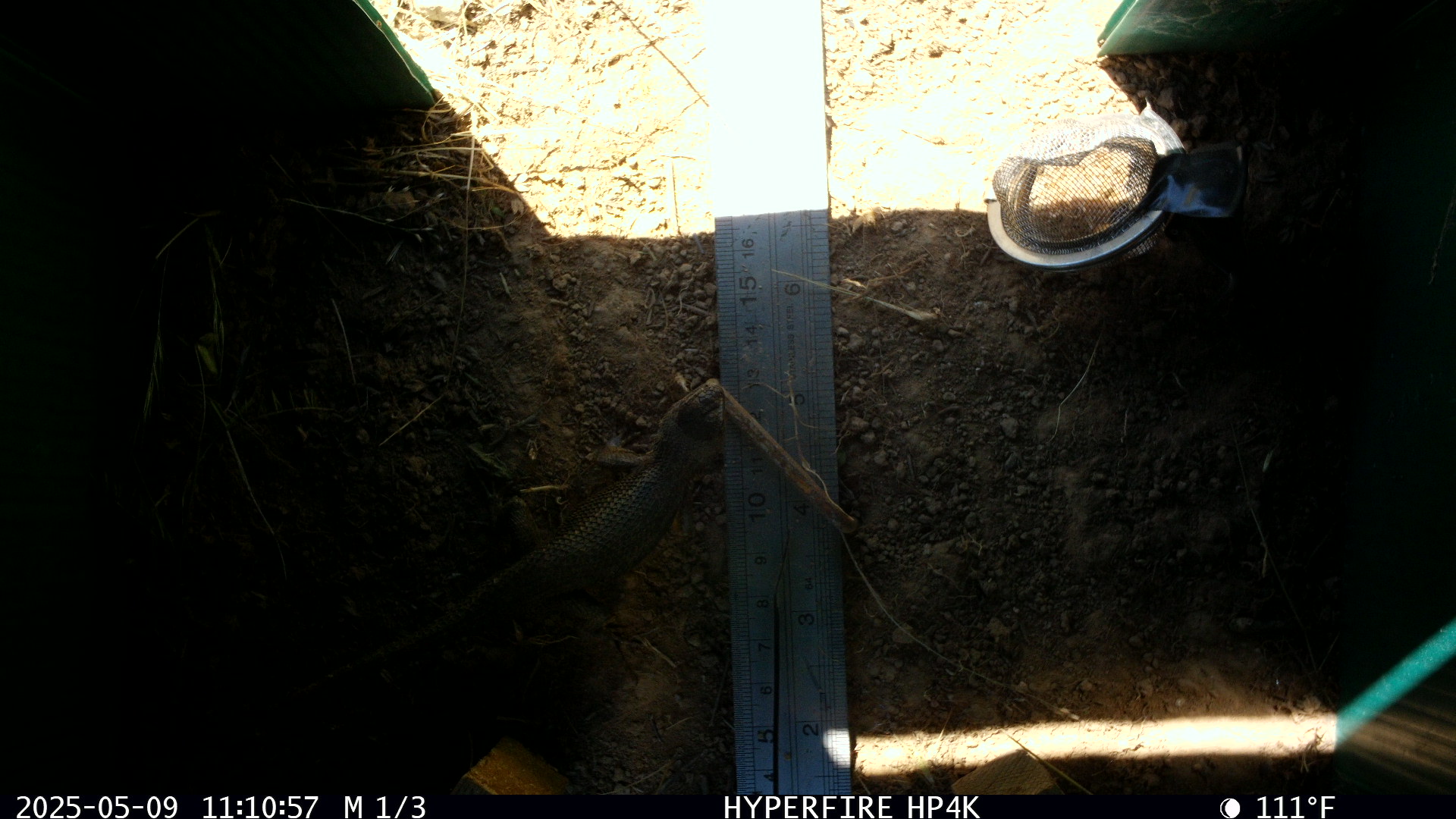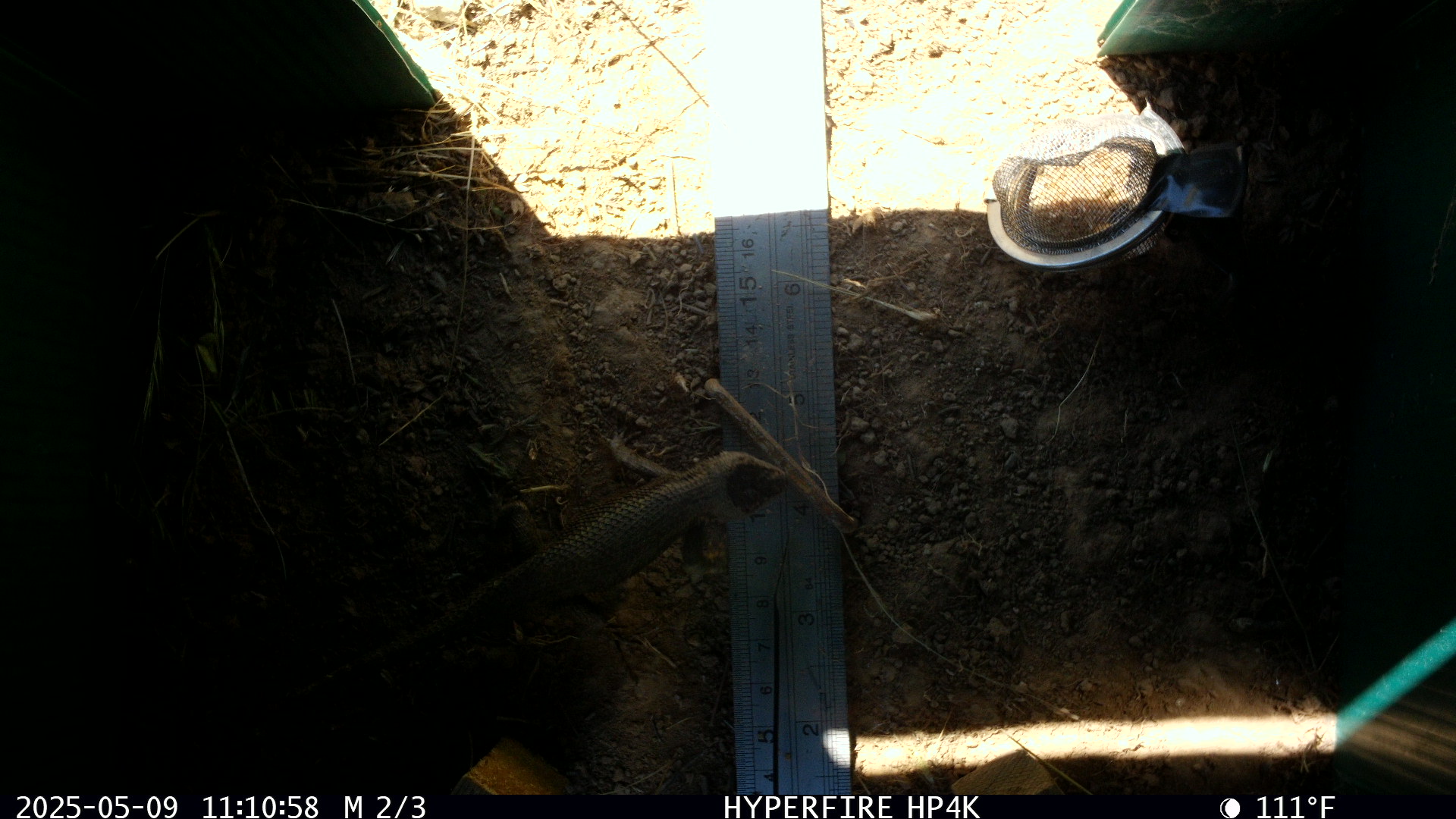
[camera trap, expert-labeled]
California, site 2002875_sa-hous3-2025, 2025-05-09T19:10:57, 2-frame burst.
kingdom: Animalia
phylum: Chordata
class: Reptilia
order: Squamata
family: Phrynosomatidae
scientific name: Phrynosomatidae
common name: north american spiny lizards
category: sceloporus/uta species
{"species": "sceloporus/uta species (north american spiny lizards) (Phrynosomatidae)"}